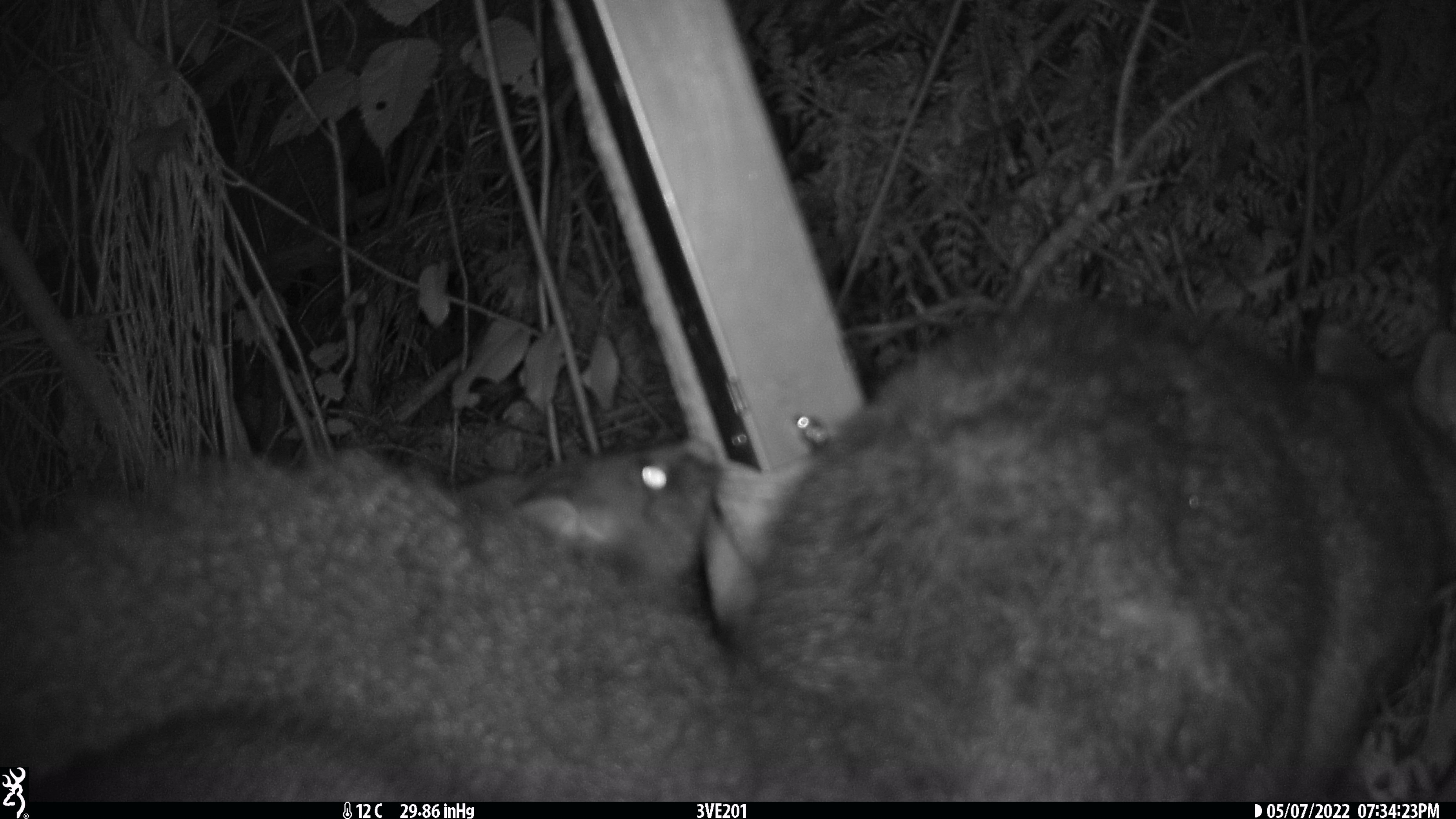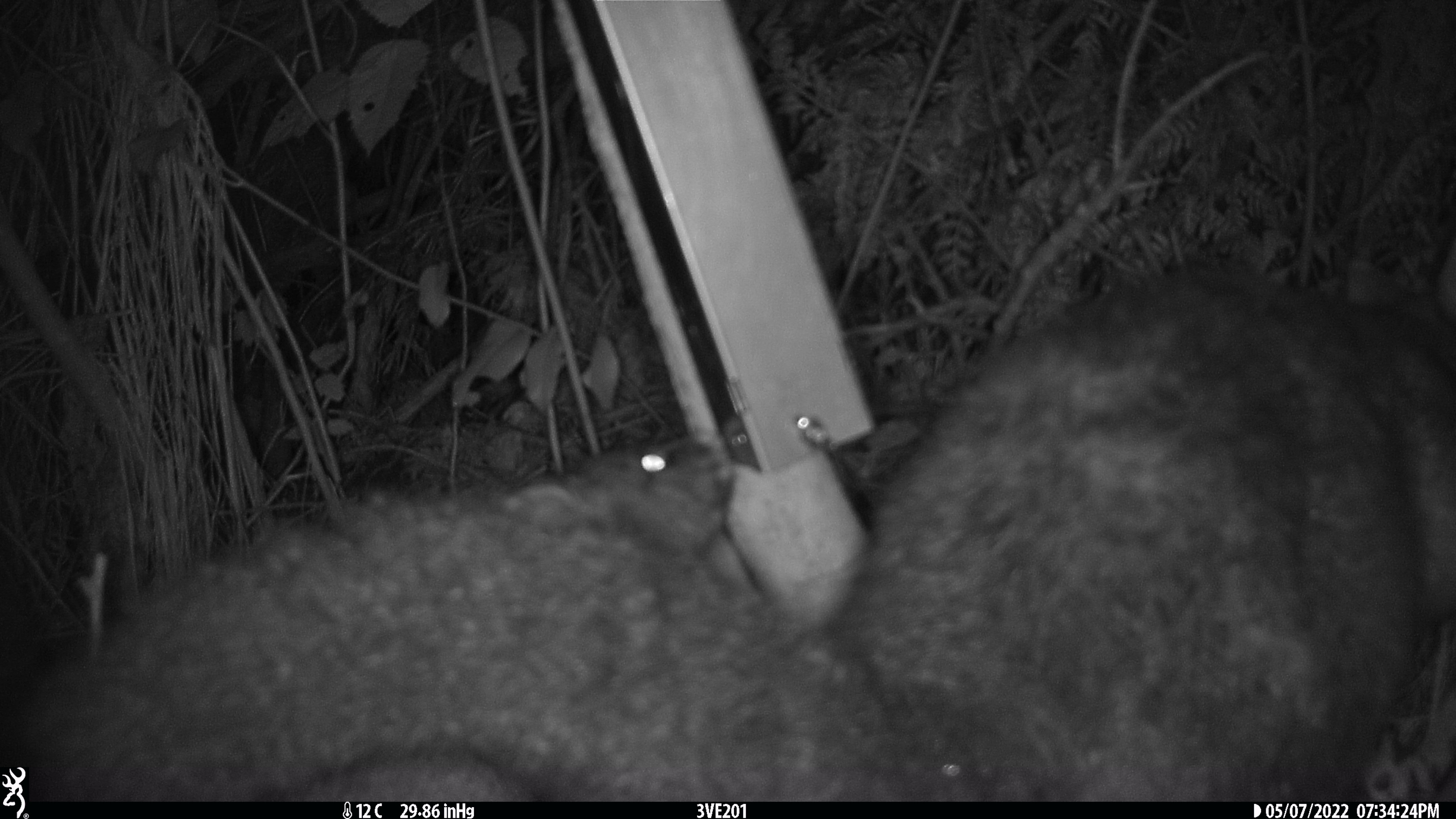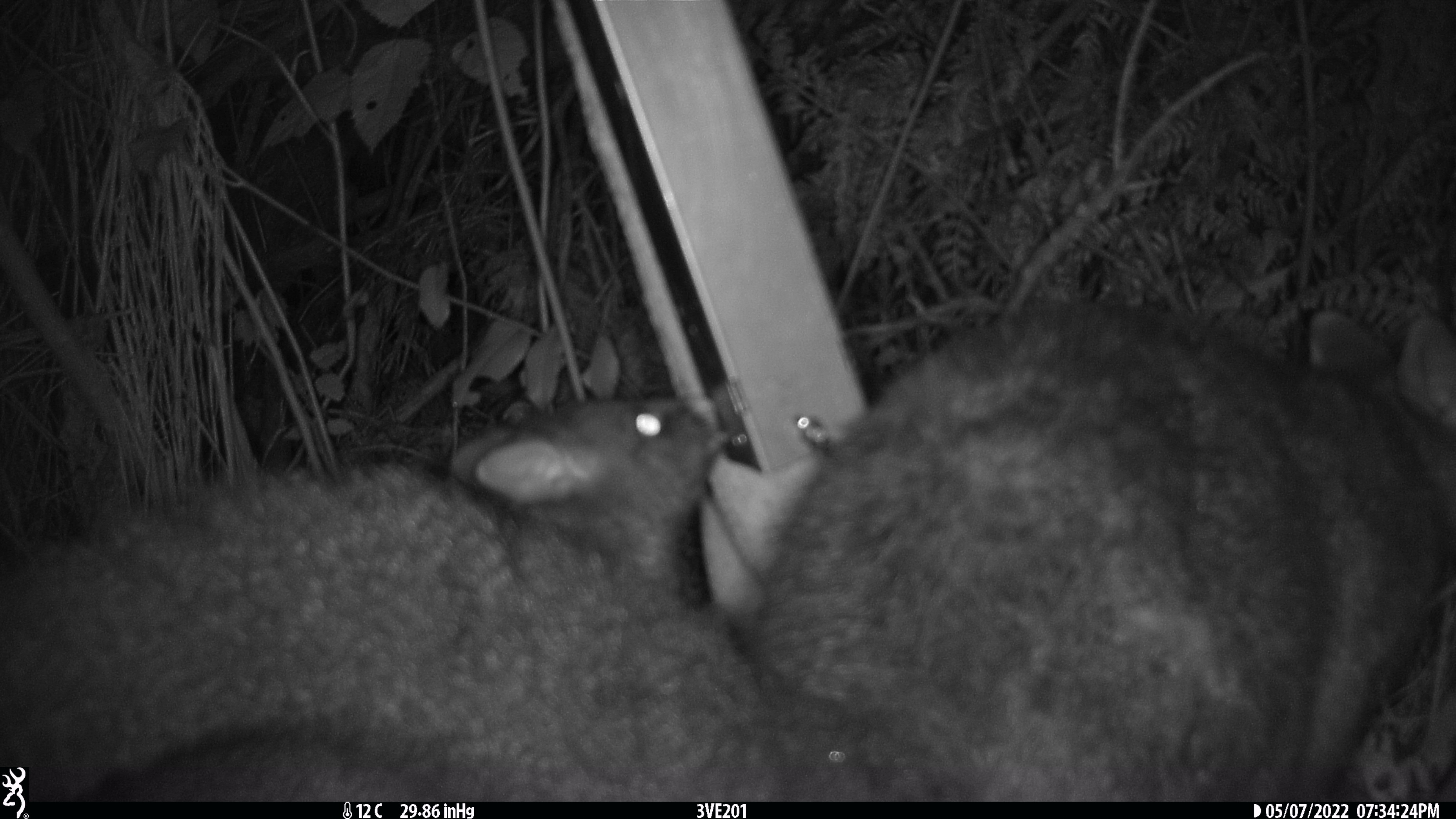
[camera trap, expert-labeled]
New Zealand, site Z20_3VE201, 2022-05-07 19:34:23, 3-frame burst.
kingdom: Animalia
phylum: Chordata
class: Mammalia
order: Diprotodontia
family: Phalangeridae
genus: Trichosurus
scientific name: Trichosurus vulpecula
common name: common brushtail possum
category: possum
Possum (common brushtail possum) (Trichosurus vulpecula).